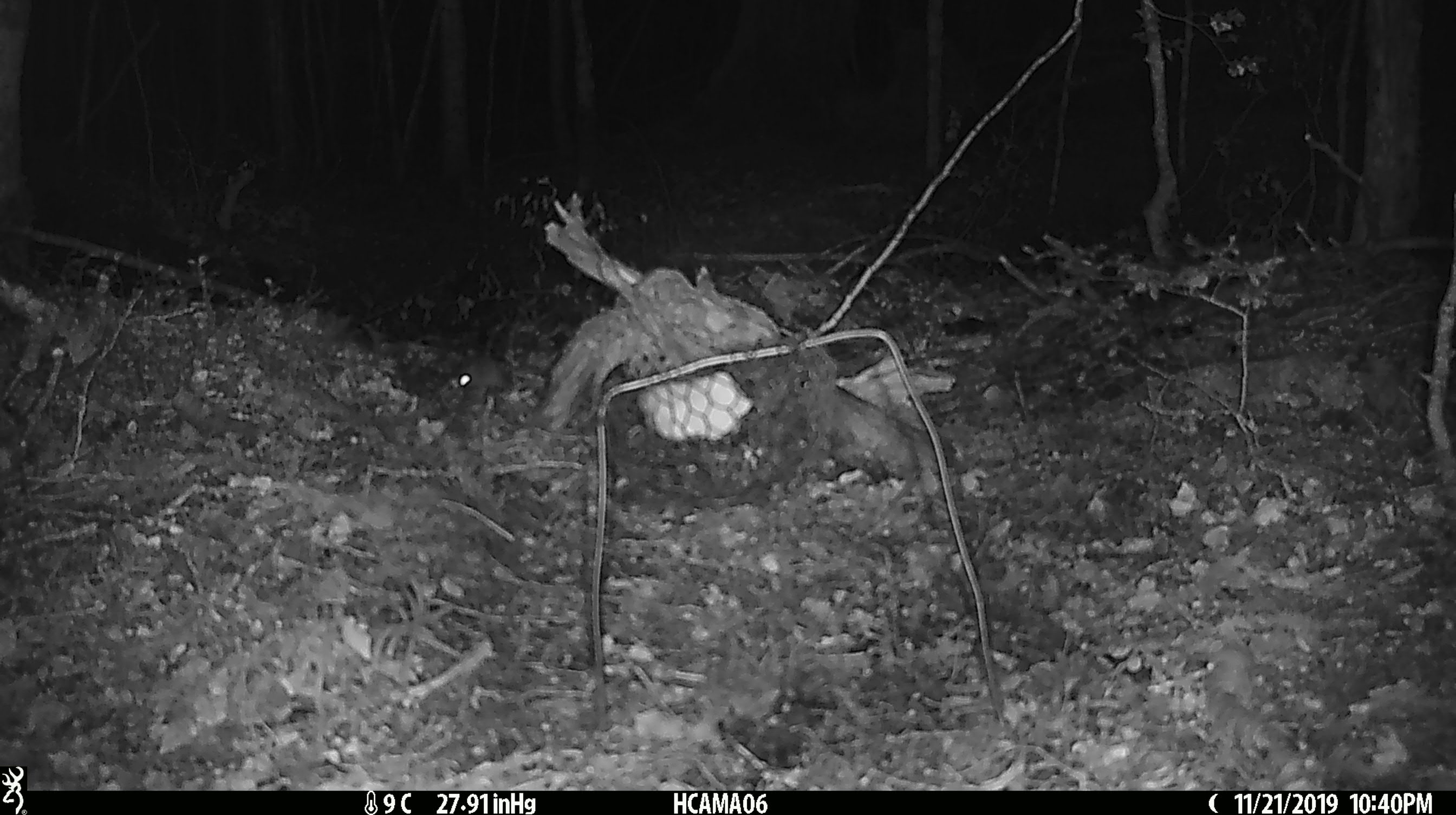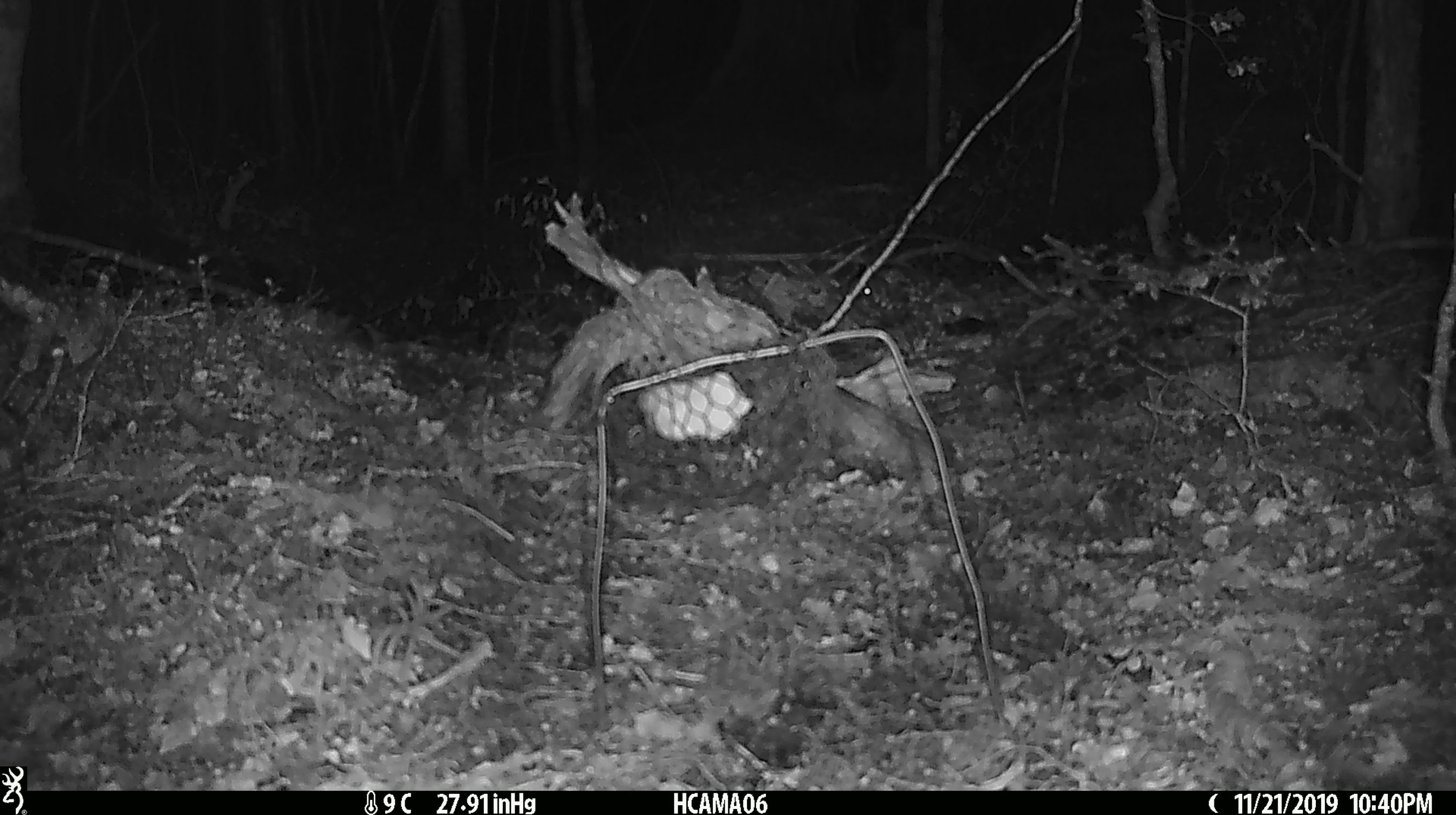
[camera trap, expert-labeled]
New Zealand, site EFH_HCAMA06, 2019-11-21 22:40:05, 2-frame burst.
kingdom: Animalia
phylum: Chordata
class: Mammalia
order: Rodentia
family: Muridae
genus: Mus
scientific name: Mus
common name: mouse